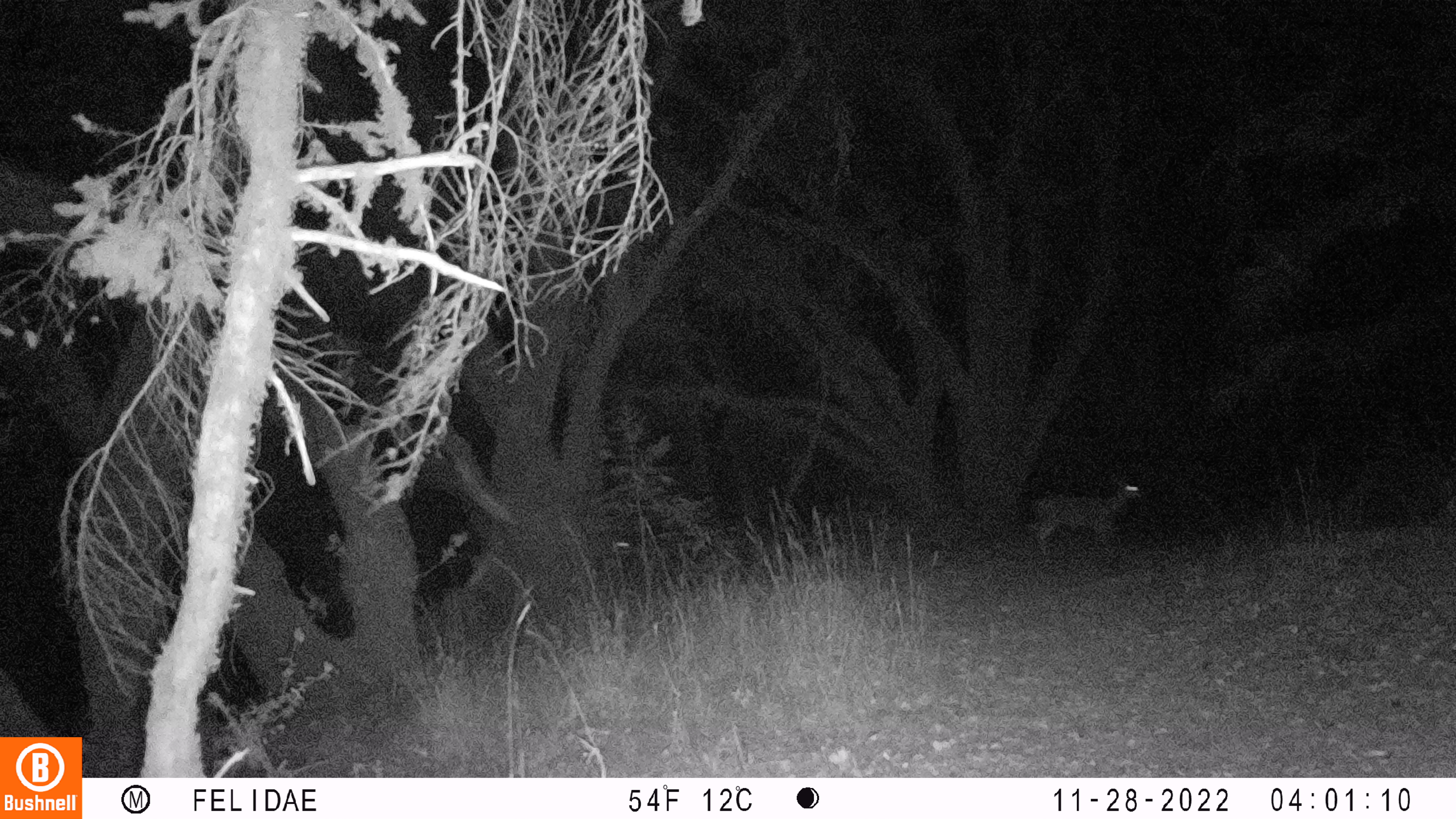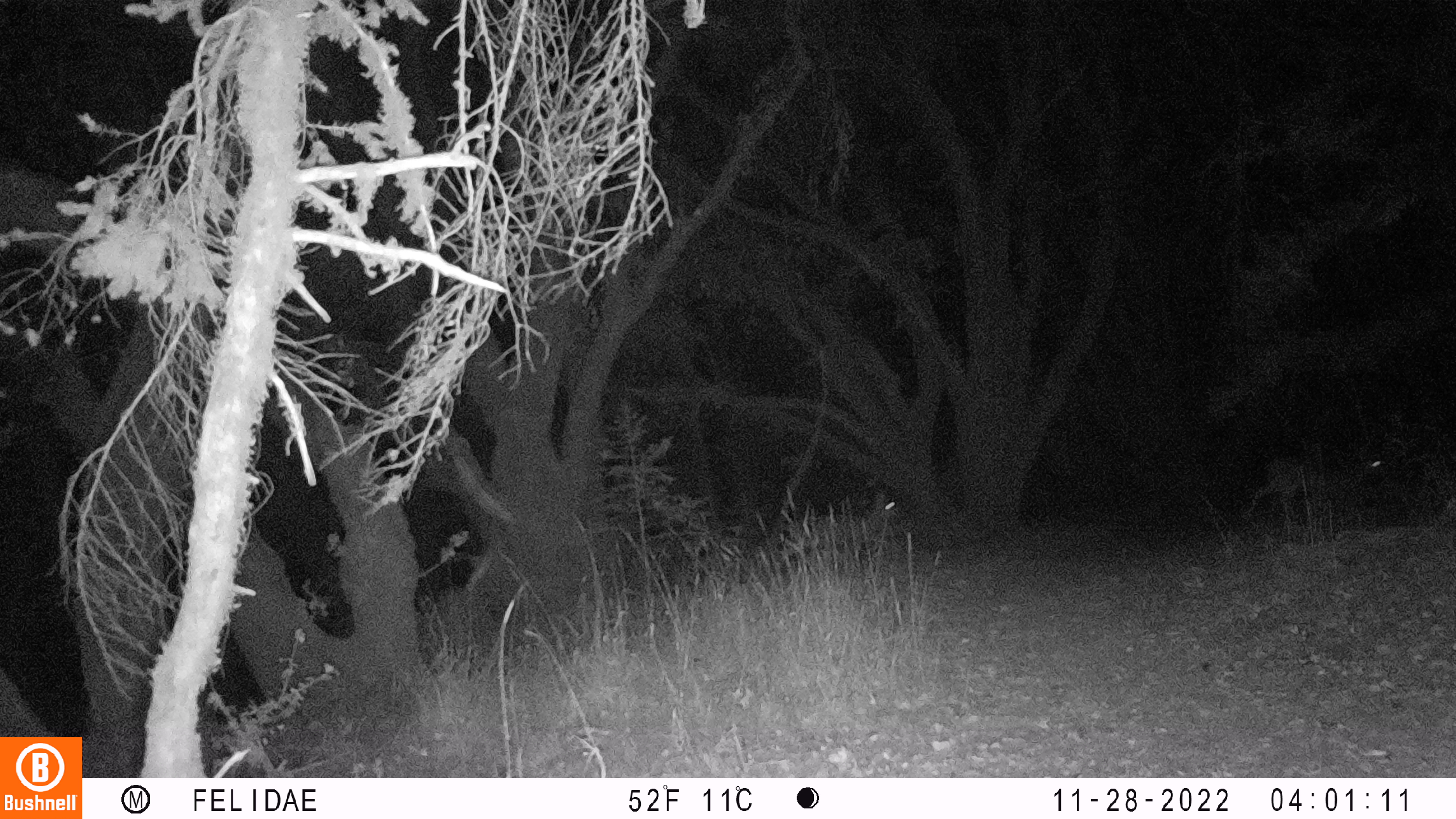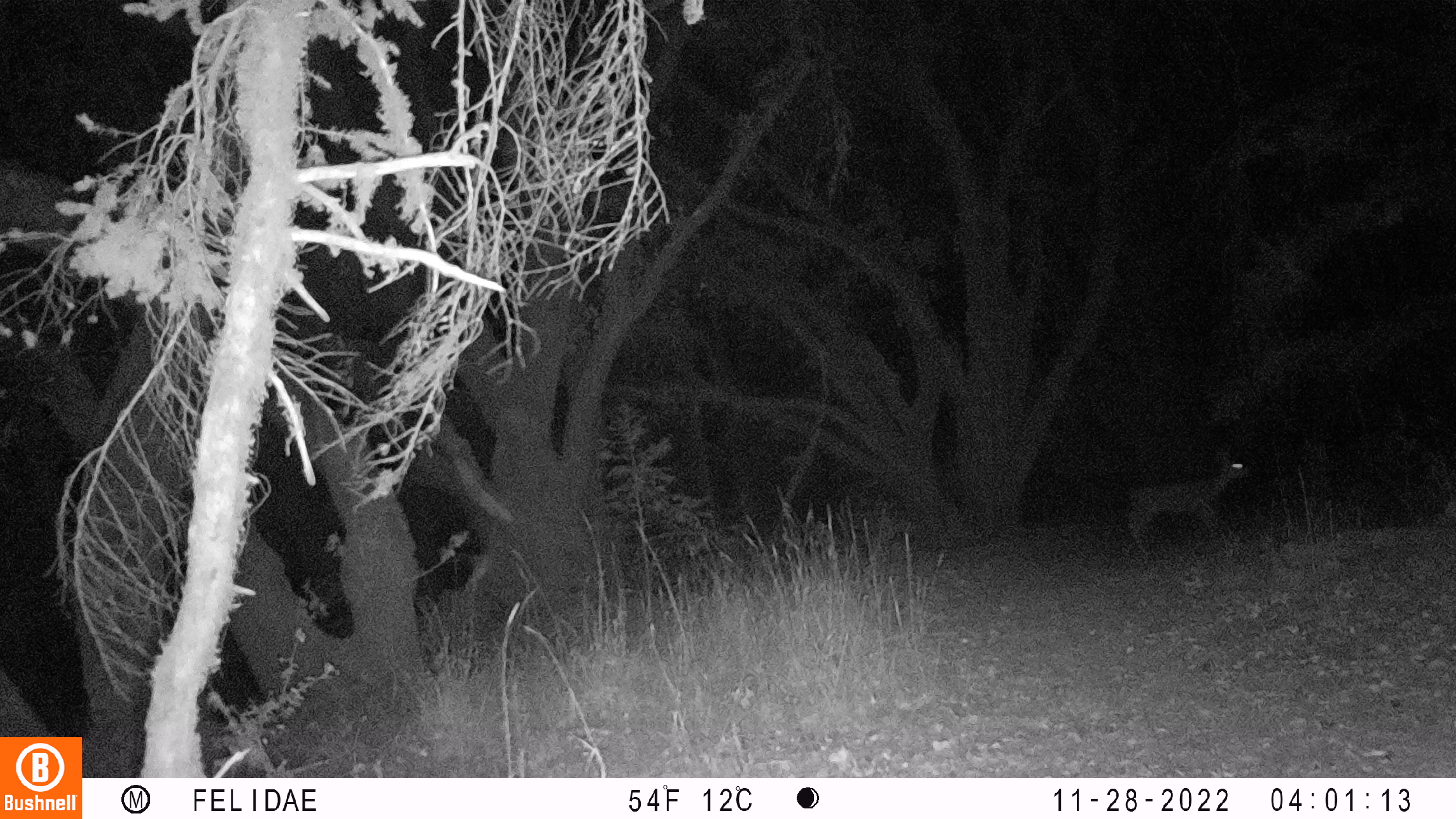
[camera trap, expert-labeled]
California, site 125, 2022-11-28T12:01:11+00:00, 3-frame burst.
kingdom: Animalia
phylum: Chordata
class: Mammalia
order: Artiodactyla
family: Cervidae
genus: Odocoileus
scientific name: Odocoileus hemionus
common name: mule deer